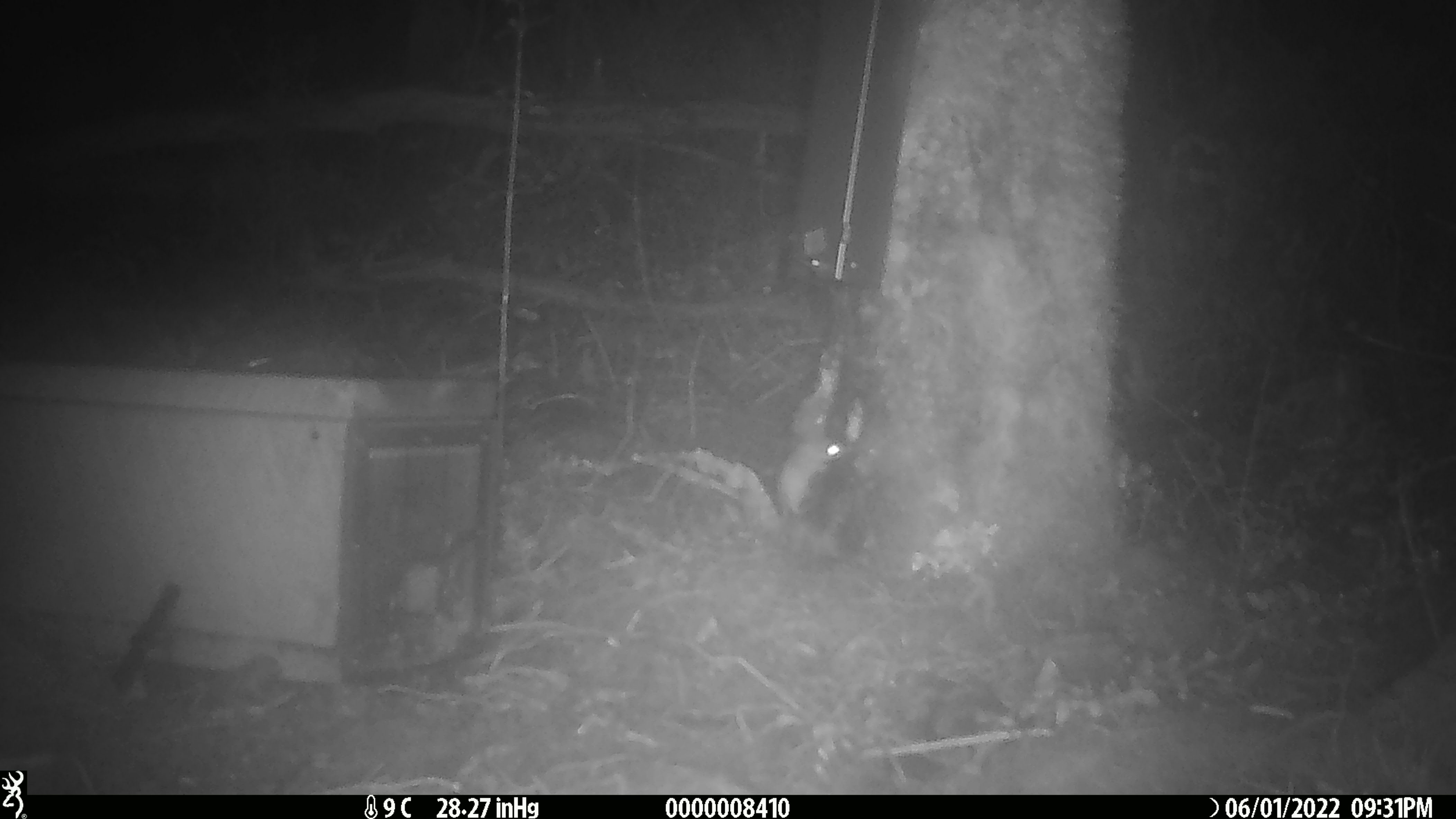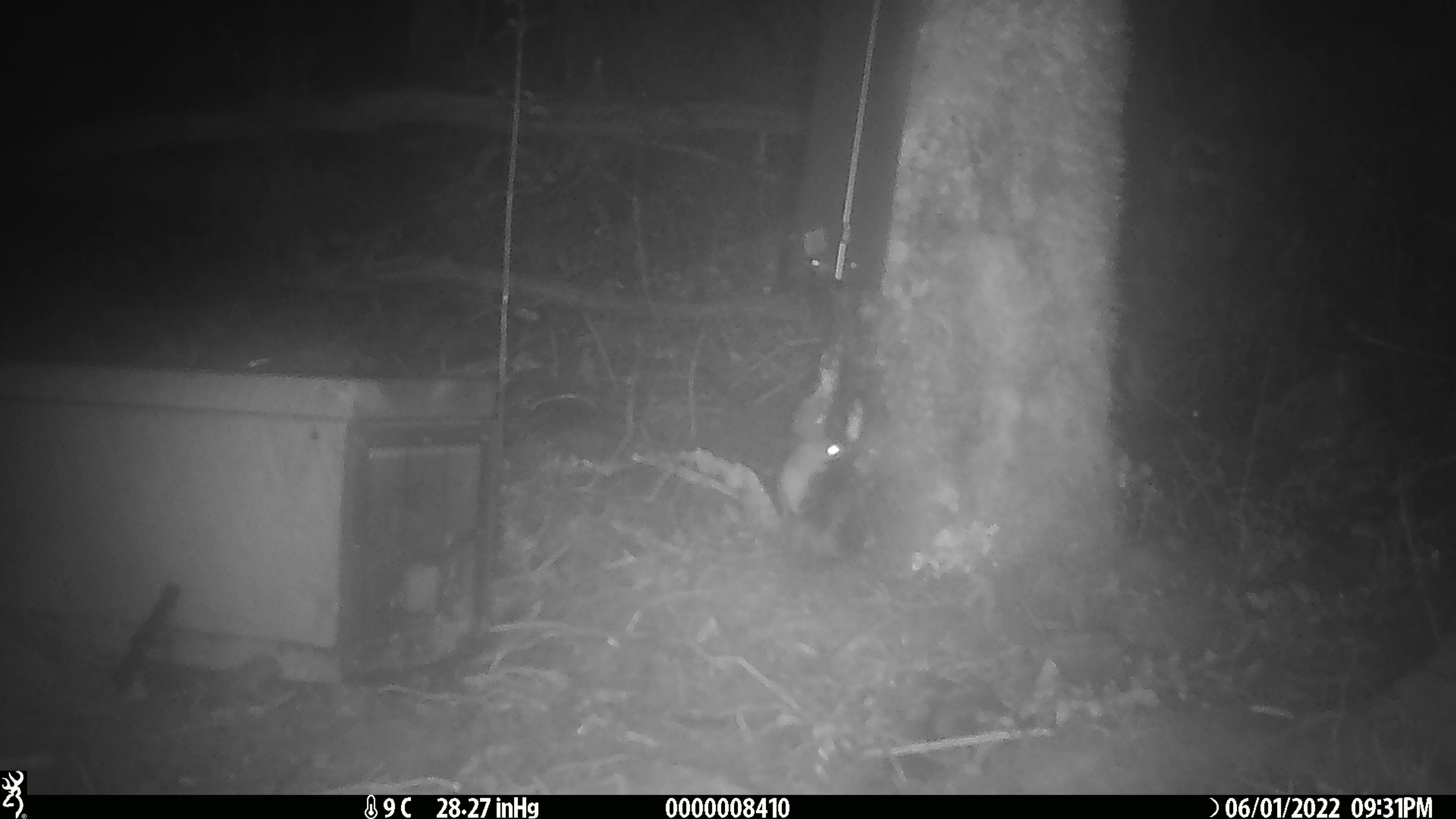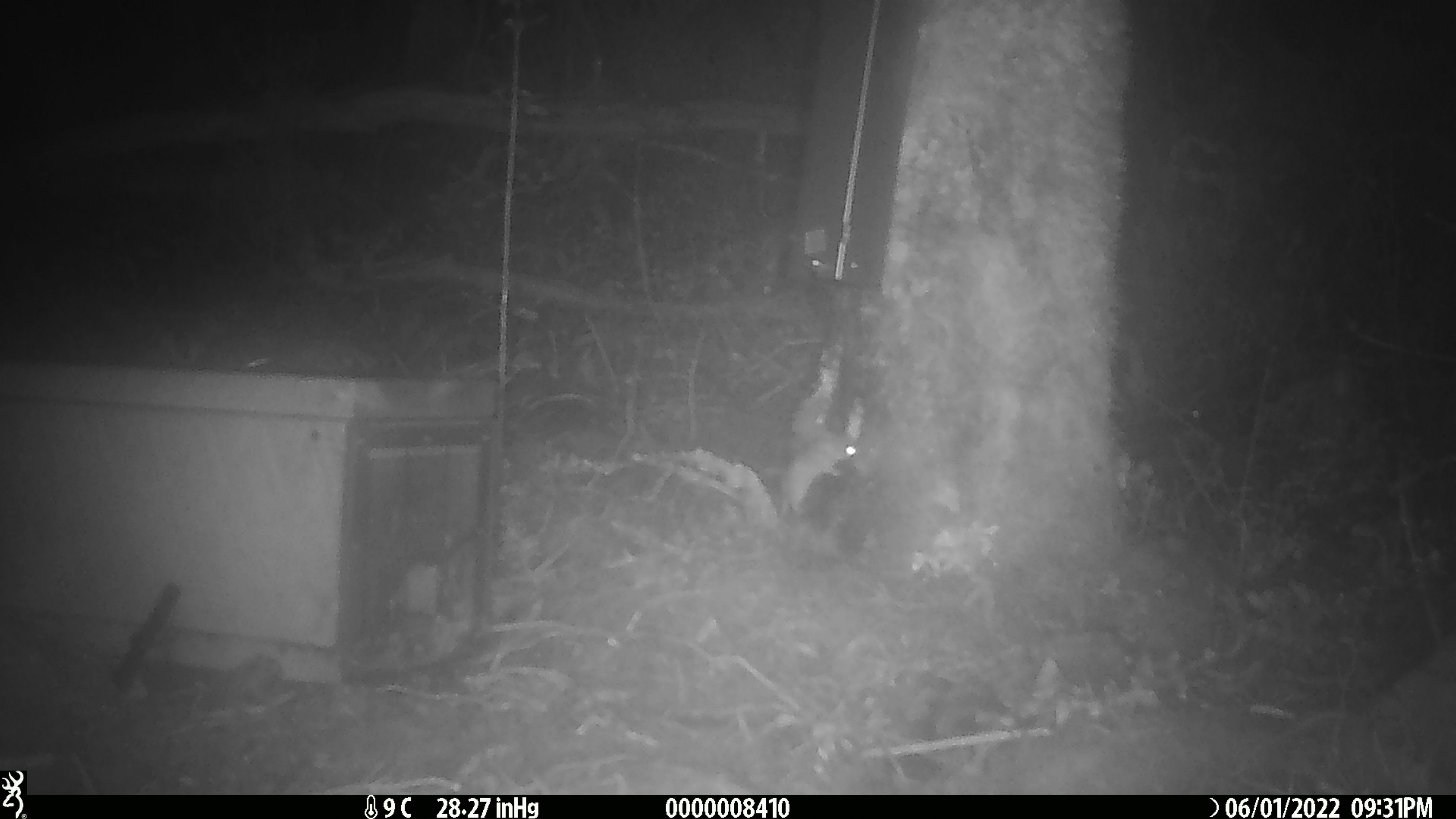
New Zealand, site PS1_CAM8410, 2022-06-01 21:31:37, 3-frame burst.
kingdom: Animalia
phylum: Chordata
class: Mammalia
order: Rodentia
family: Muridae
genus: Mus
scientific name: Mus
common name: mouse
Mouse (Mus).